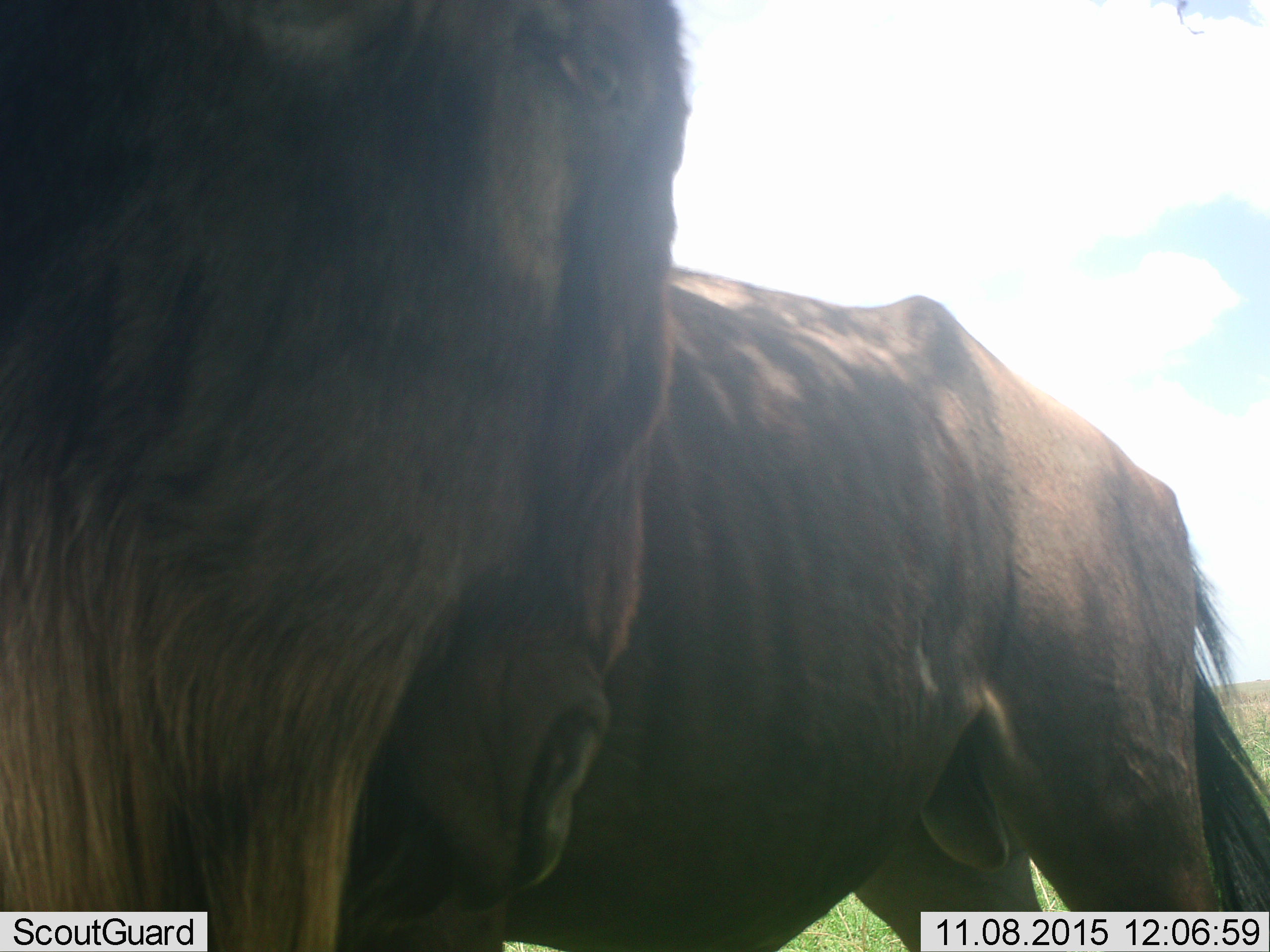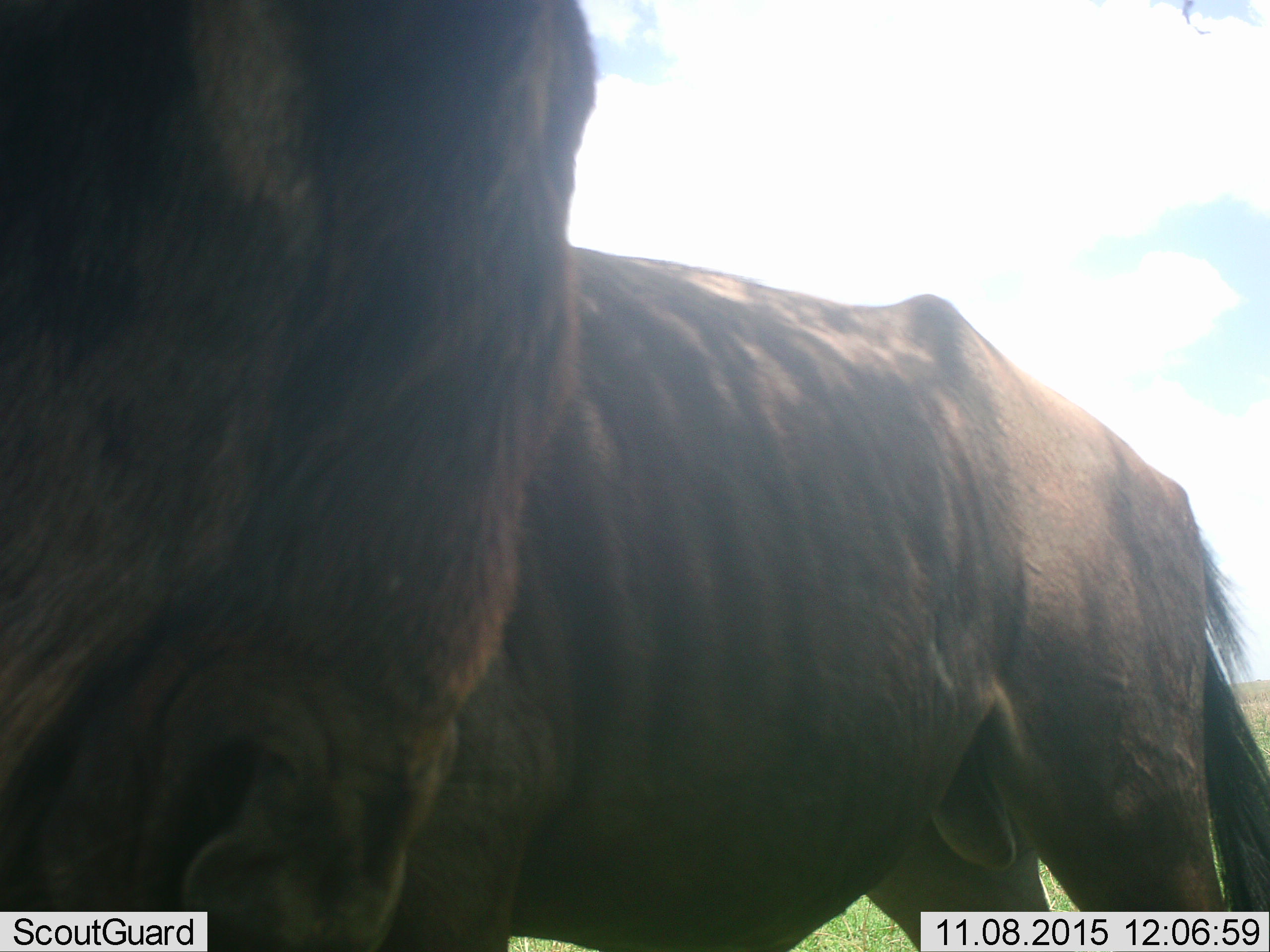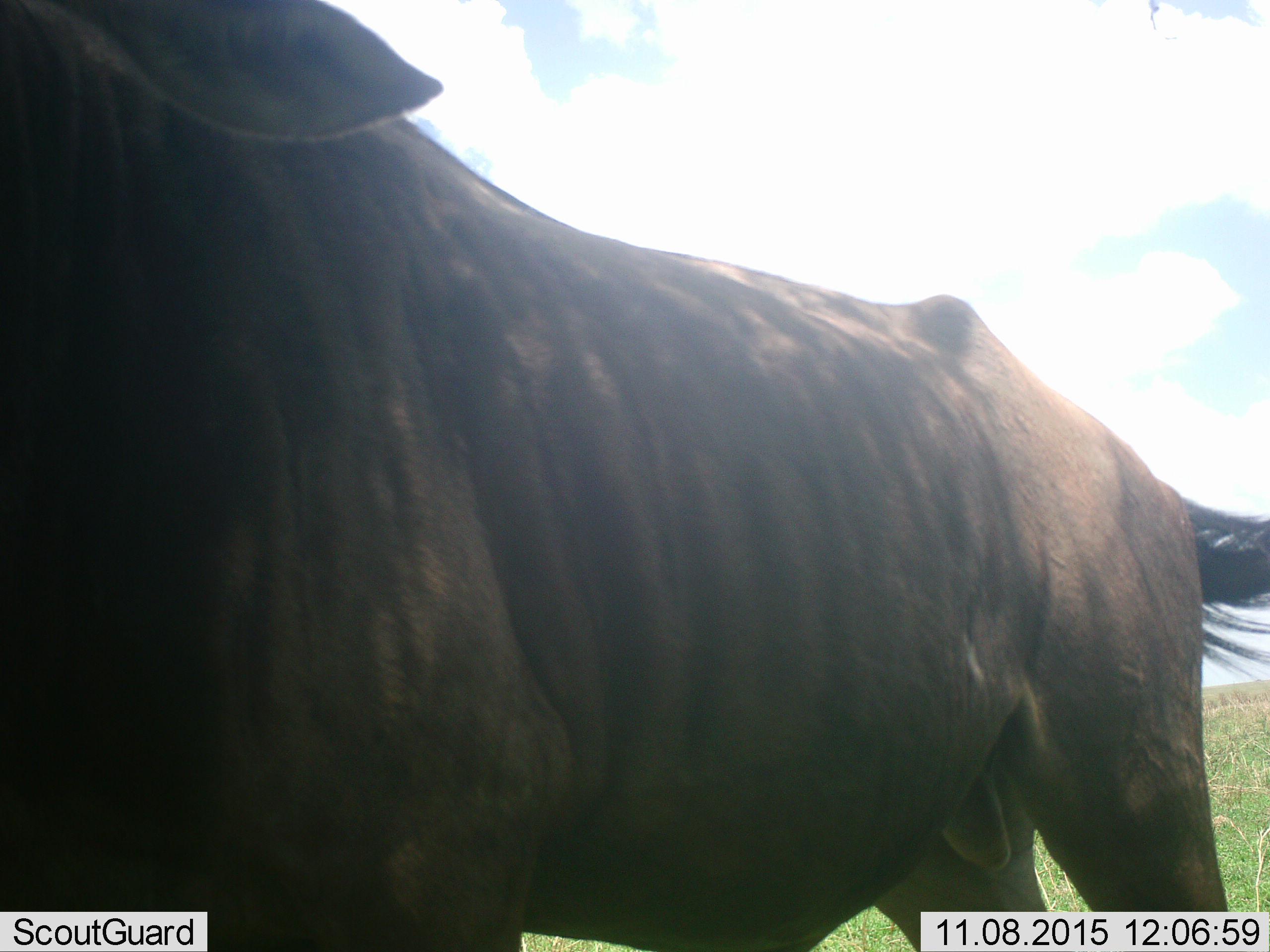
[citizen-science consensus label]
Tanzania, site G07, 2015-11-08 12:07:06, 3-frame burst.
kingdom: Animalia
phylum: Chordata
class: Mammalia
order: Artiodactyla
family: Bovidae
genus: Connochaetes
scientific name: Connochaetes taurinus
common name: blue wildebeest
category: wildebeest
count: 1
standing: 100%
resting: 0%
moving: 0%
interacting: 0%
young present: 0%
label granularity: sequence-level